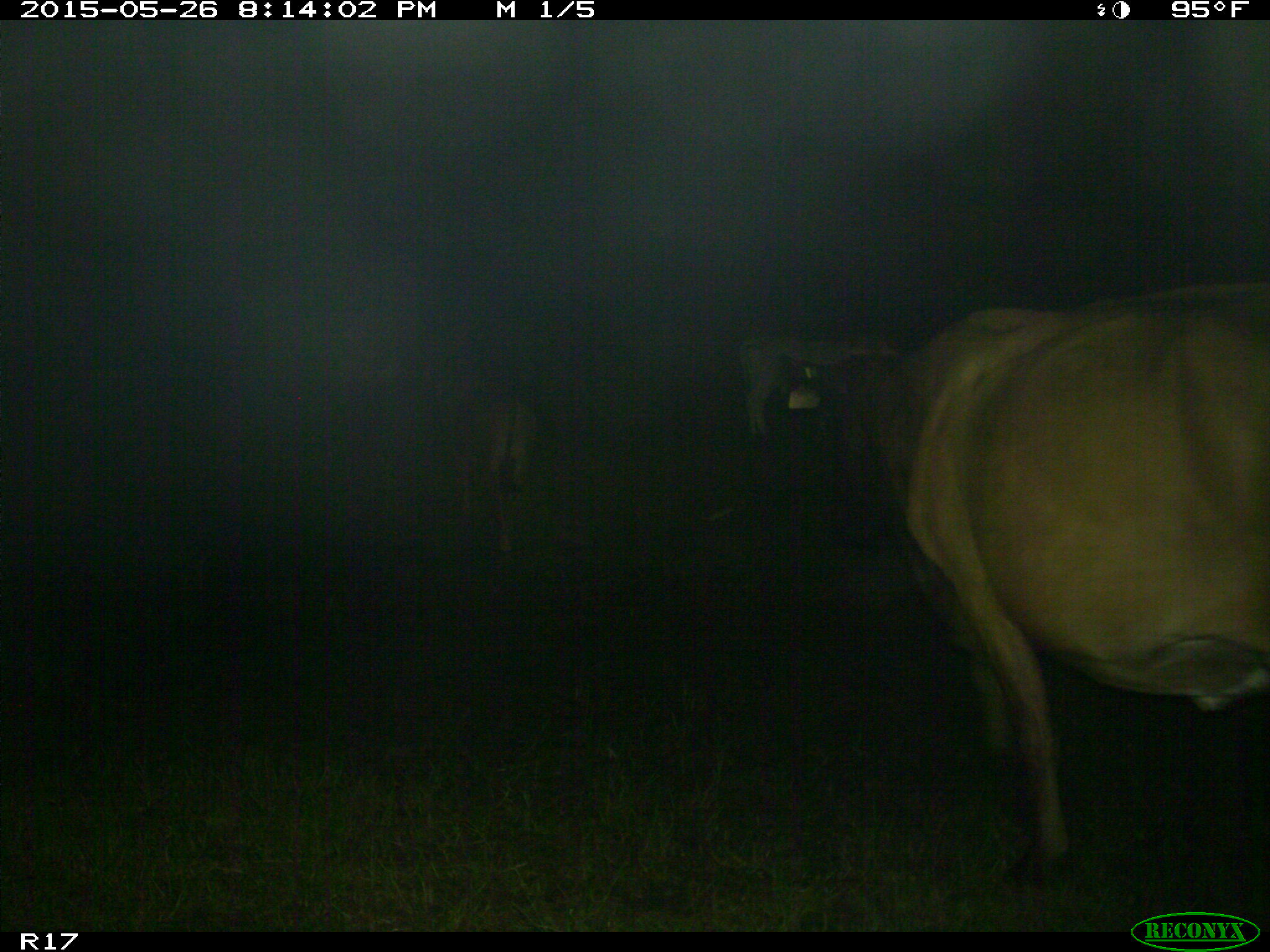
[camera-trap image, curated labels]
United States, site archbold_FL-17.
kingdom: Animalia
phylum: Chordata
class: Mammalia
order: Artiodactyla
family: Bovidae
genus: Bos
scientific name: Bos taurus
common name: domestic cow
Bos taurus (domestic cow).